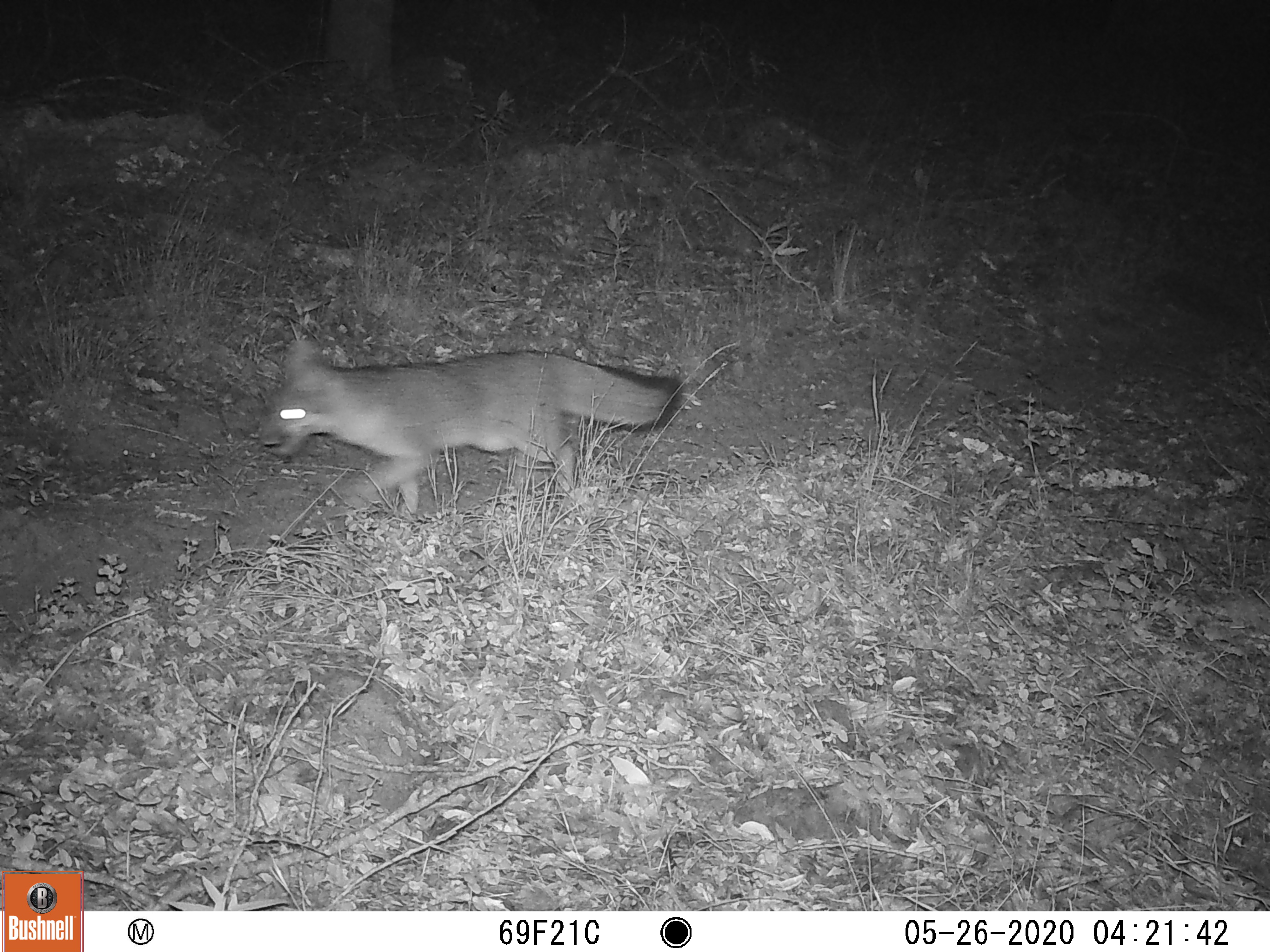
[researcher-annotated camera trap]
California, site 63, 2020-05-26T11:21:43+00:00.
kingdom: Animalia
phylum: Chordata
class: Mammalia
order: Carnivora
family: Canidae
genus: Urocyon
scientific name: Urocyon cinereoargenteus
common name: gray fox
Gray fox (Urocyon cinereoargenteus).